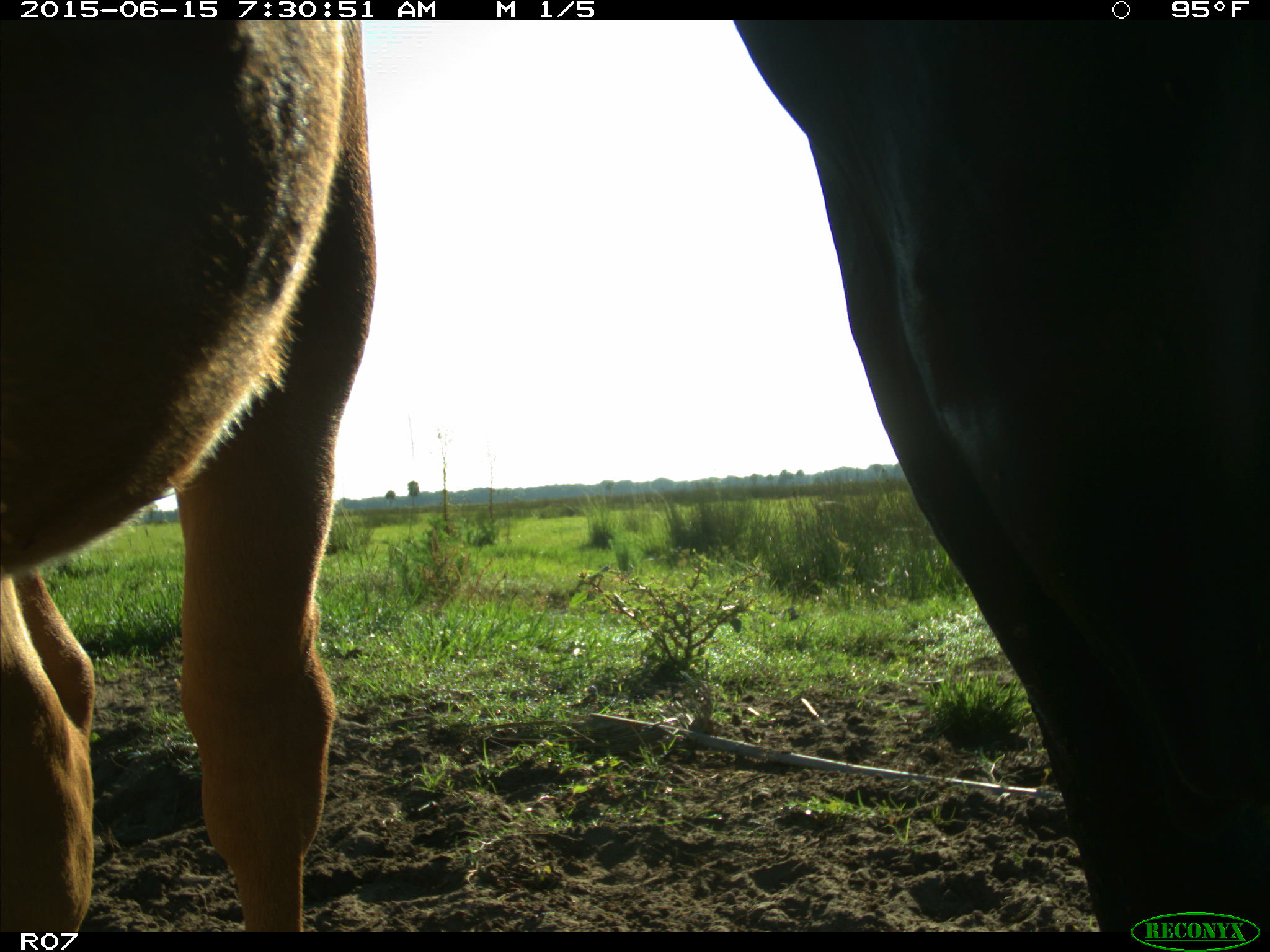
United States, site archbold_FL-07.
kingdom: Animalia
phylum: Chordata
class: Mammalia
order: Artiodactyla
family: Bovidae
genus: Bos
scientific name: Bos taurus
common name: domestic cow